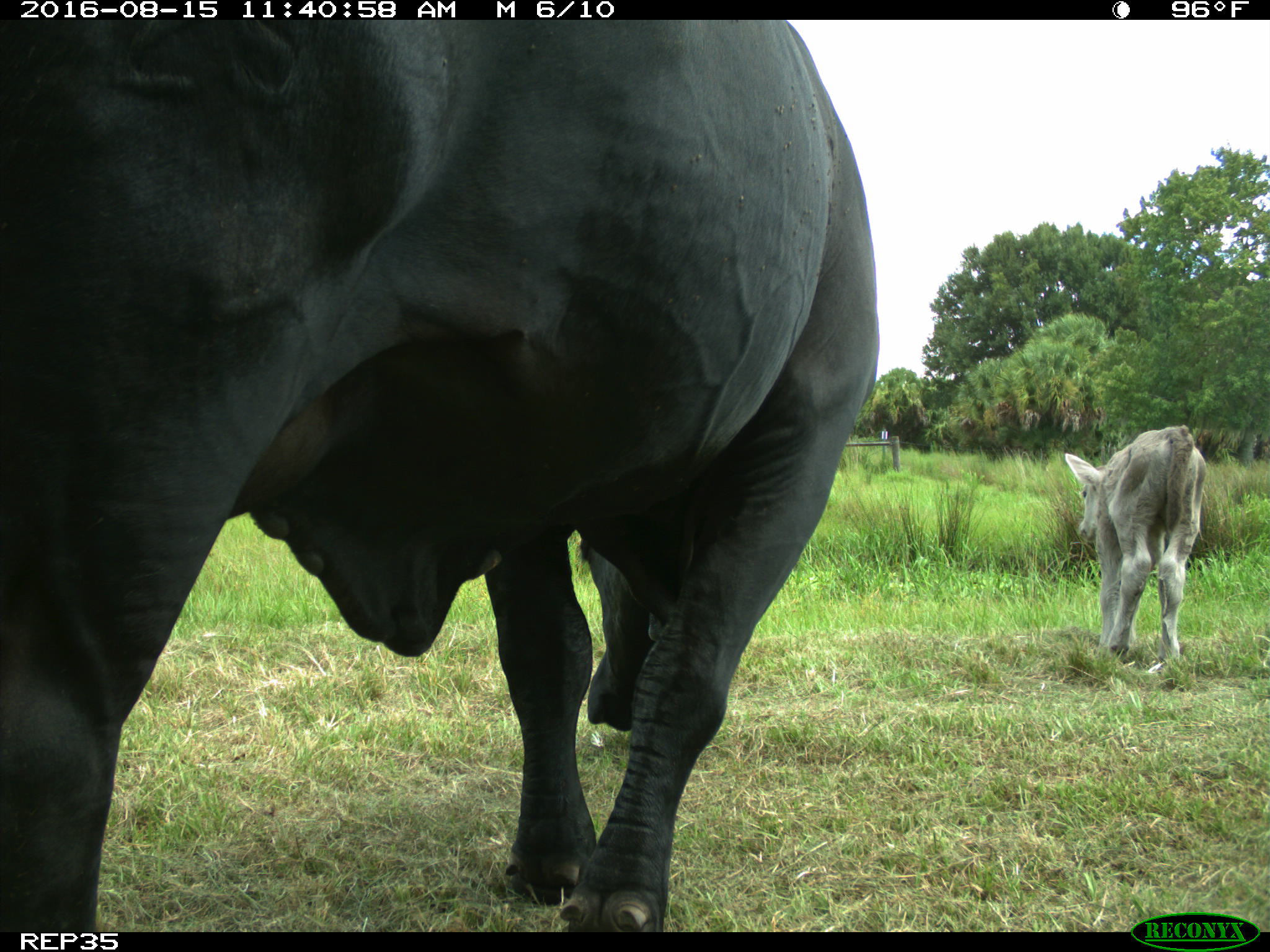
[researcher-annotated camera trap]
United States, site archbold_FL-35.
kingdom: Animalia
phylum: Chordata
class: Mammalia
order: Artiodactyla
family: Bovidae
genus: Bos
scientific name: Bos taurus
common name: domestic cow